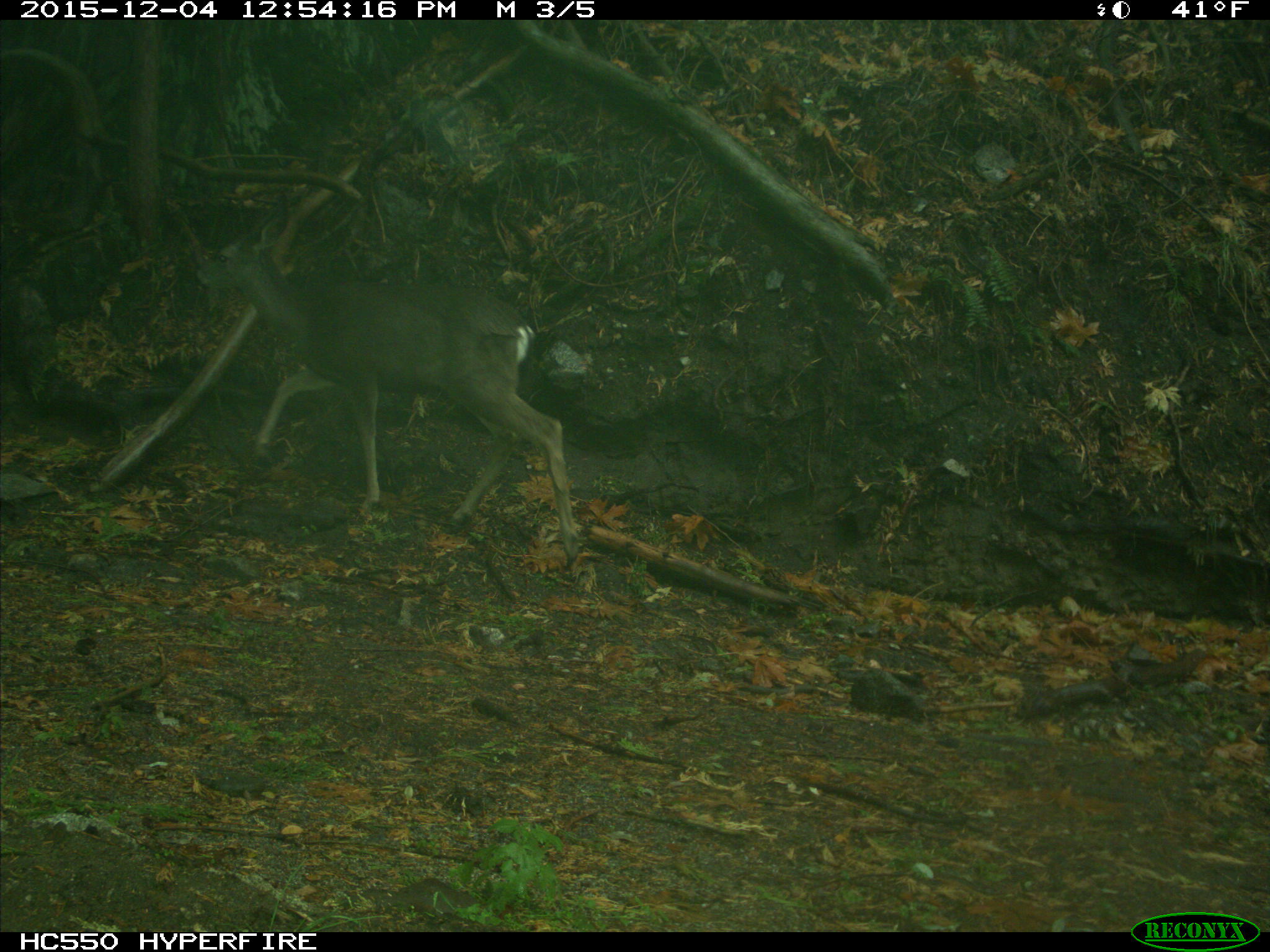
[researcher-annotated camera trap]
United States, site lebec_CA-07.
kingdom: Animalia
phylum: Chordata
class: Mammalia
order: Artiodactyla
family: Cervidae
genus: Odocoileus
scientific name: Odocoileus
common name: deer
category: unidentified deer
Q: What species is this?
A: Unidentified deer (deer) (Odocoileus).